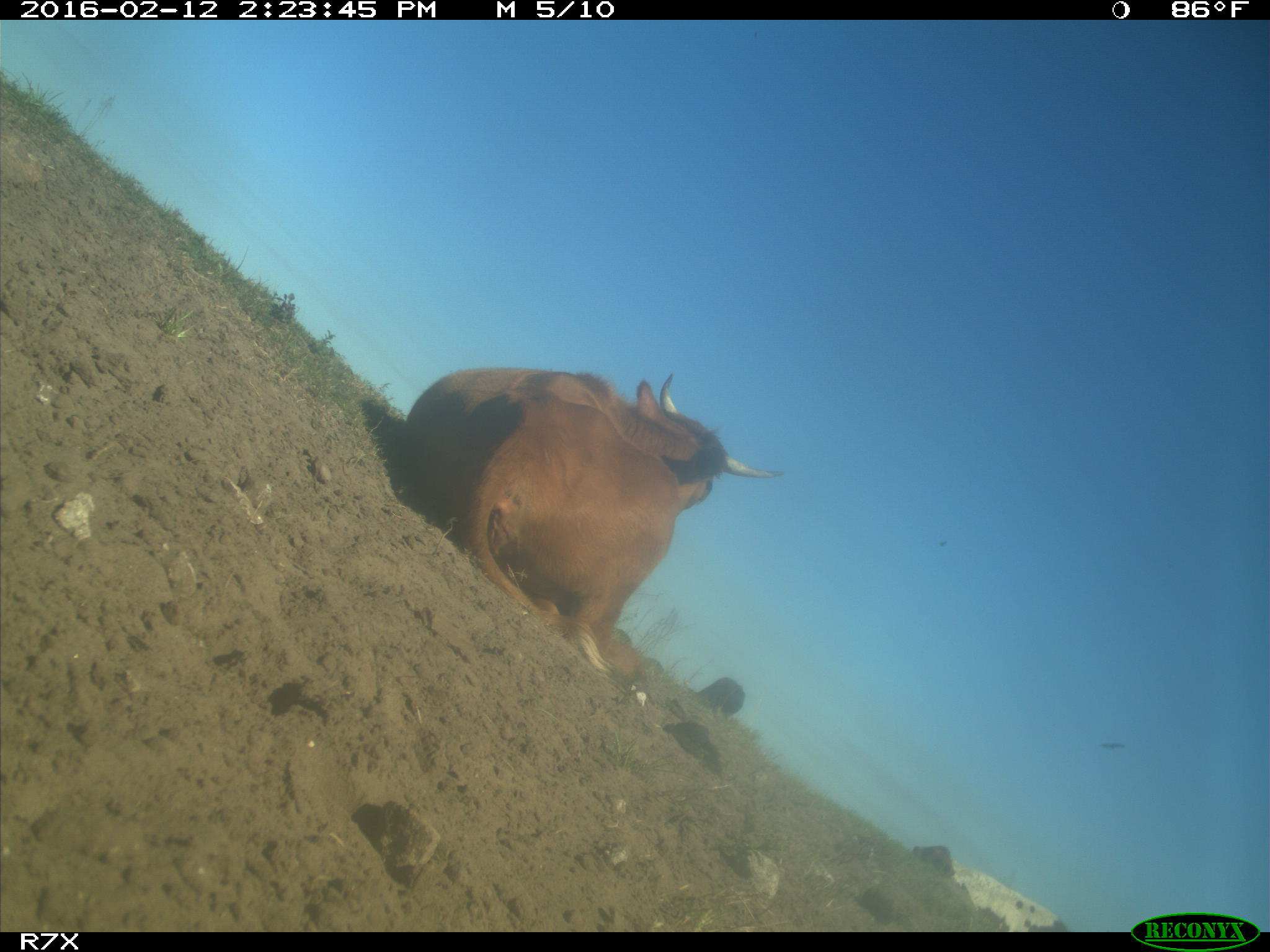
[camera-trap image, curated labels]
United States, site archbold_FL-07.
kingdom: Animalia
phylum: Chordata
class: Mammalia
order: Artiodactyla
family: Bovidae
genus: Bos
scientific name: Bos taurus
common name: domestic cow